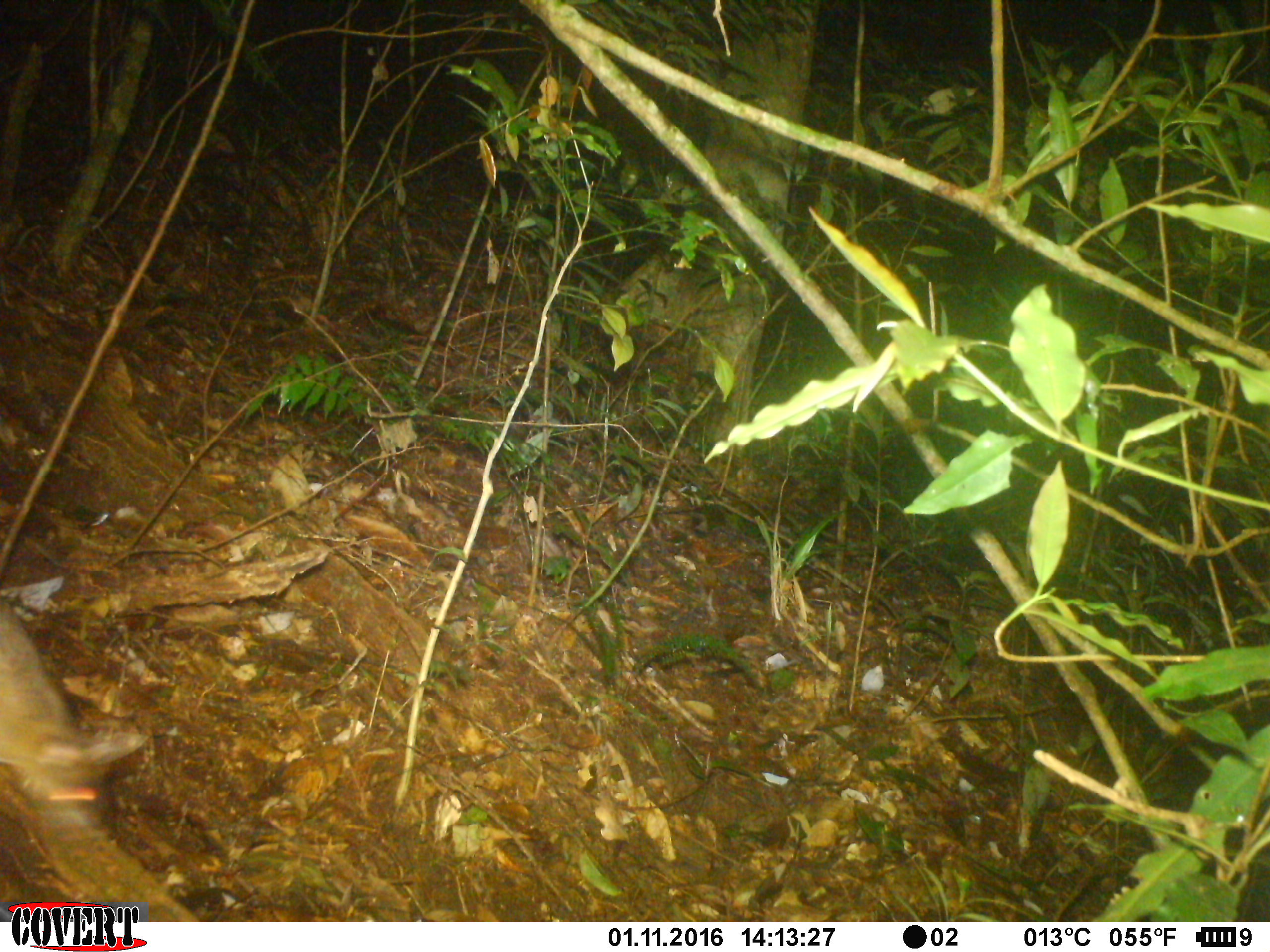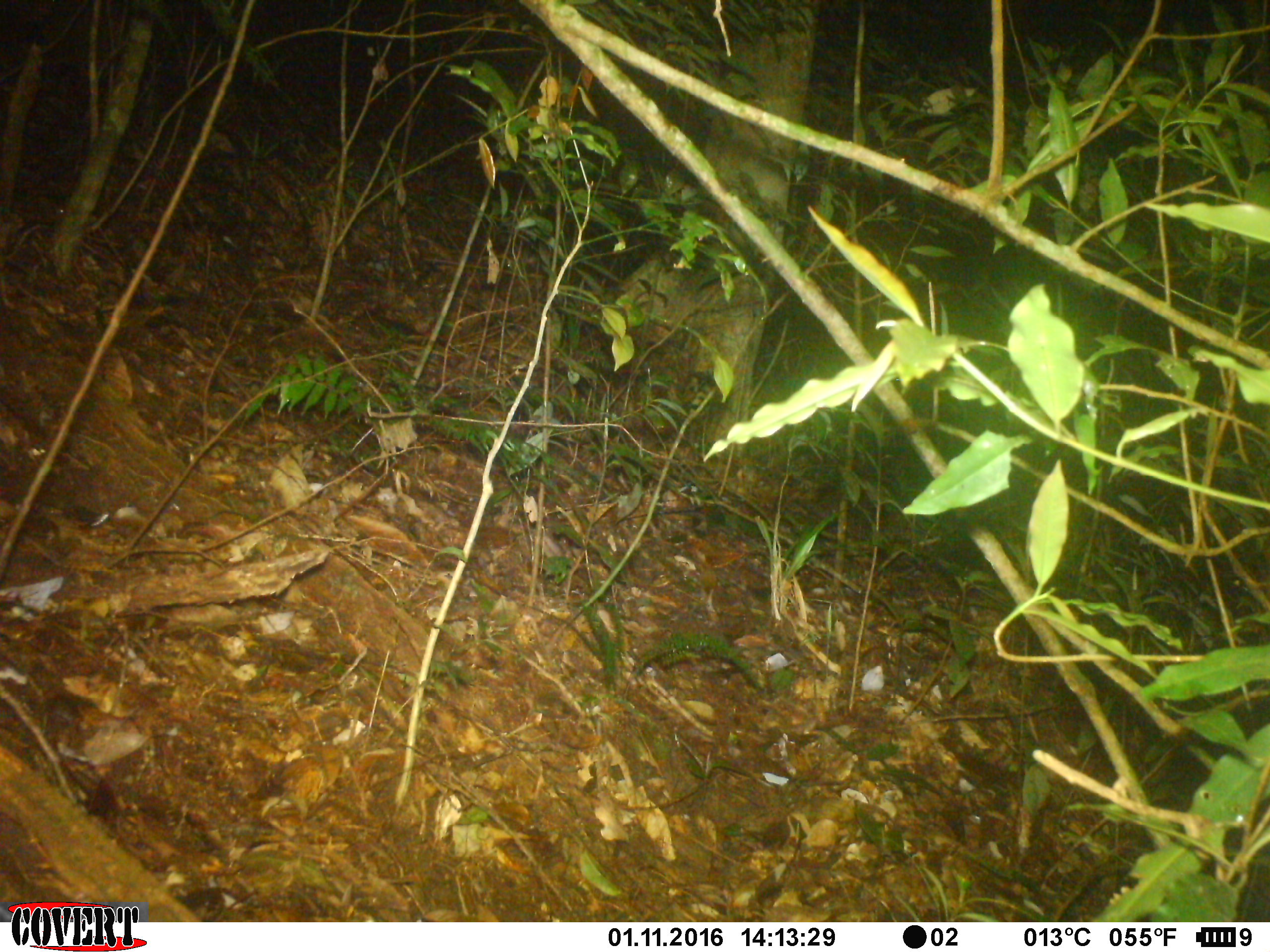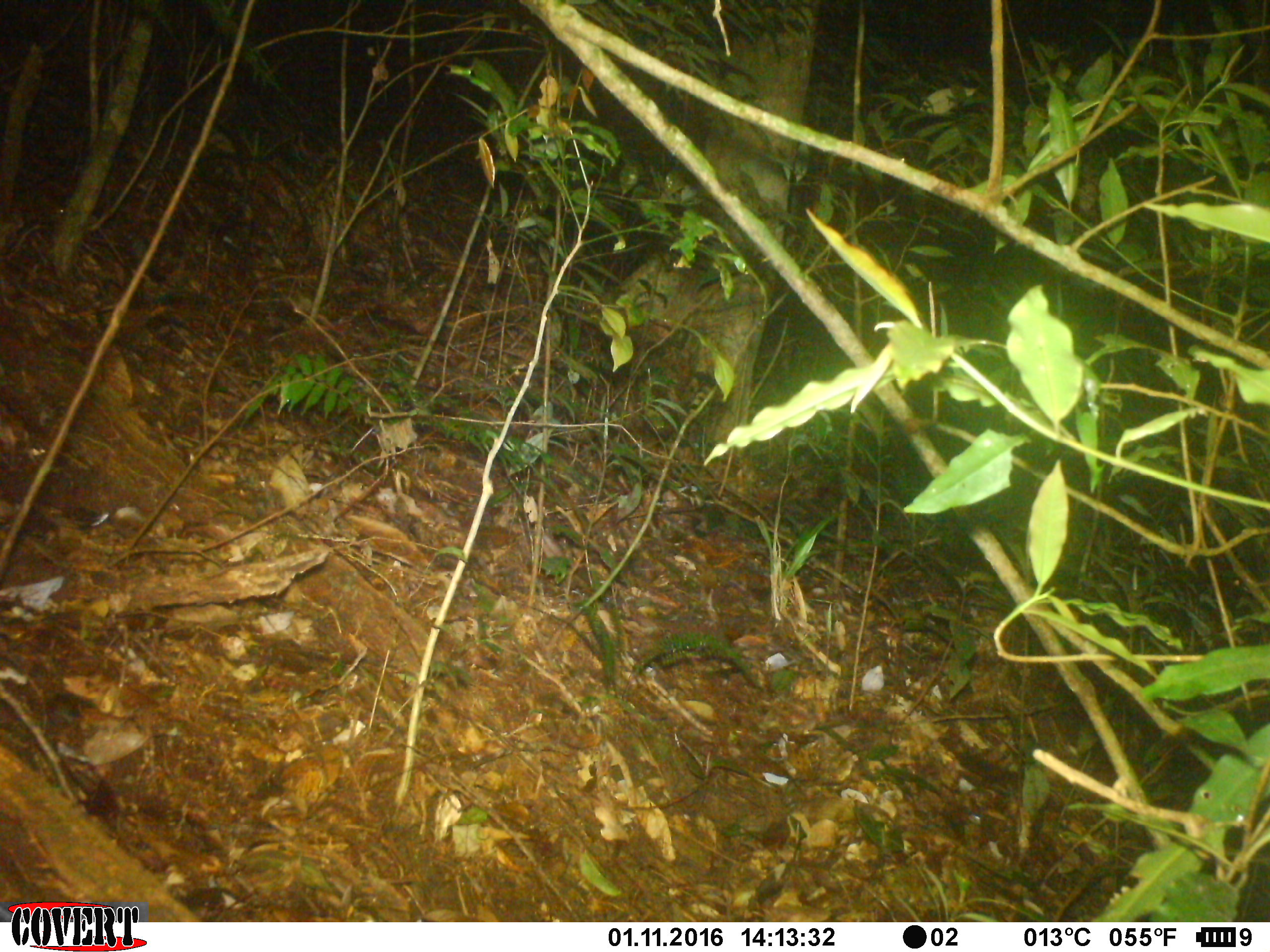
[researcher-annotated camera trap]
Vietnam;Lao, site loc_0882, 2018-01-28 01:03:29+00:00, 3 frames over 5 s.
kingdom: Animalia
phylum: Chordata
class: Mammalia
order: Rodentia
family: Muridae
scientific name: Muridae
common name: old-world mice and rats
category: unidentified murid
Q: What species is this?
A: Unidentified murid (old-world mice and rats) (Muridae).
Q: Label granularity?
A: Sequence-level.